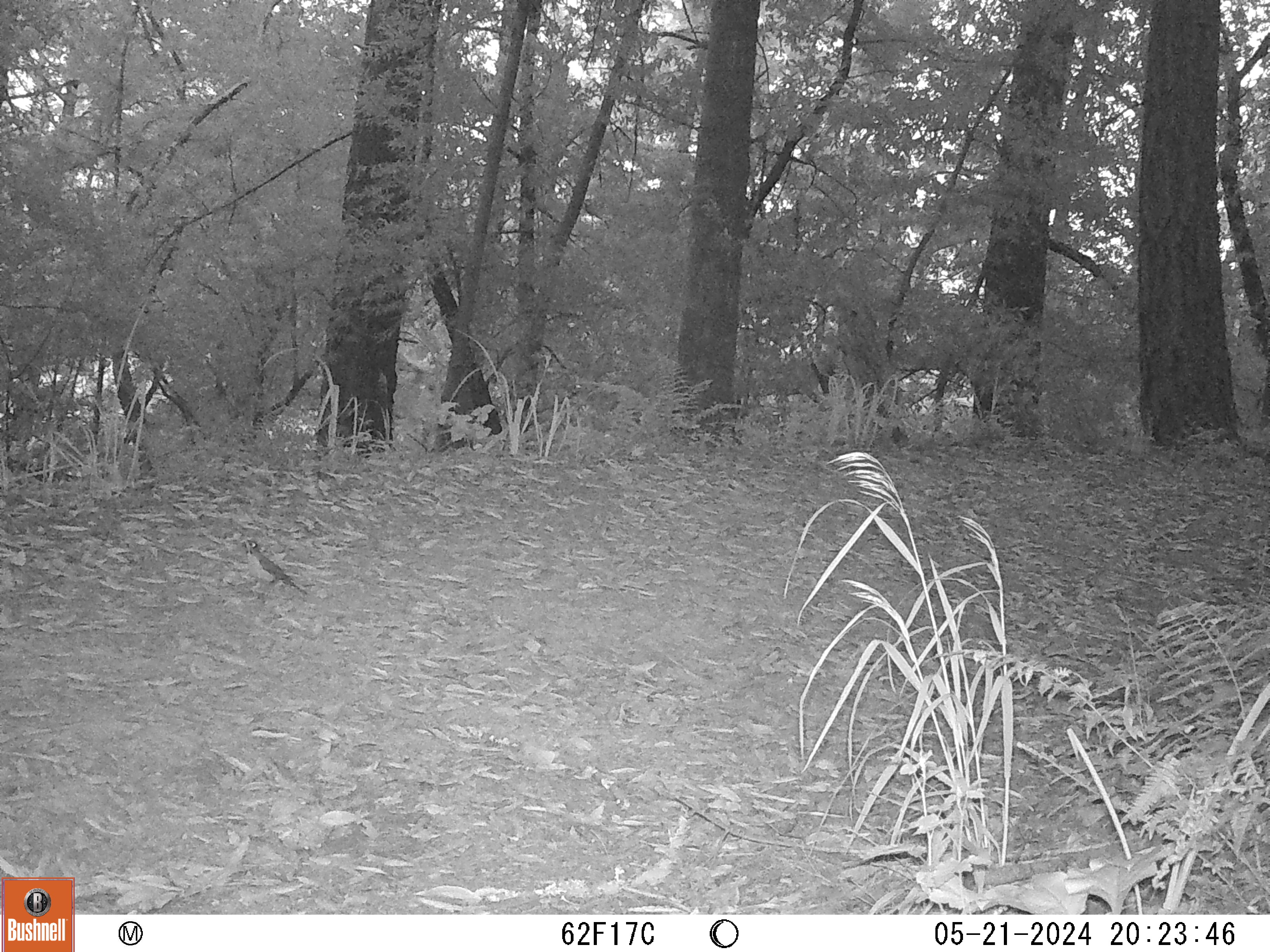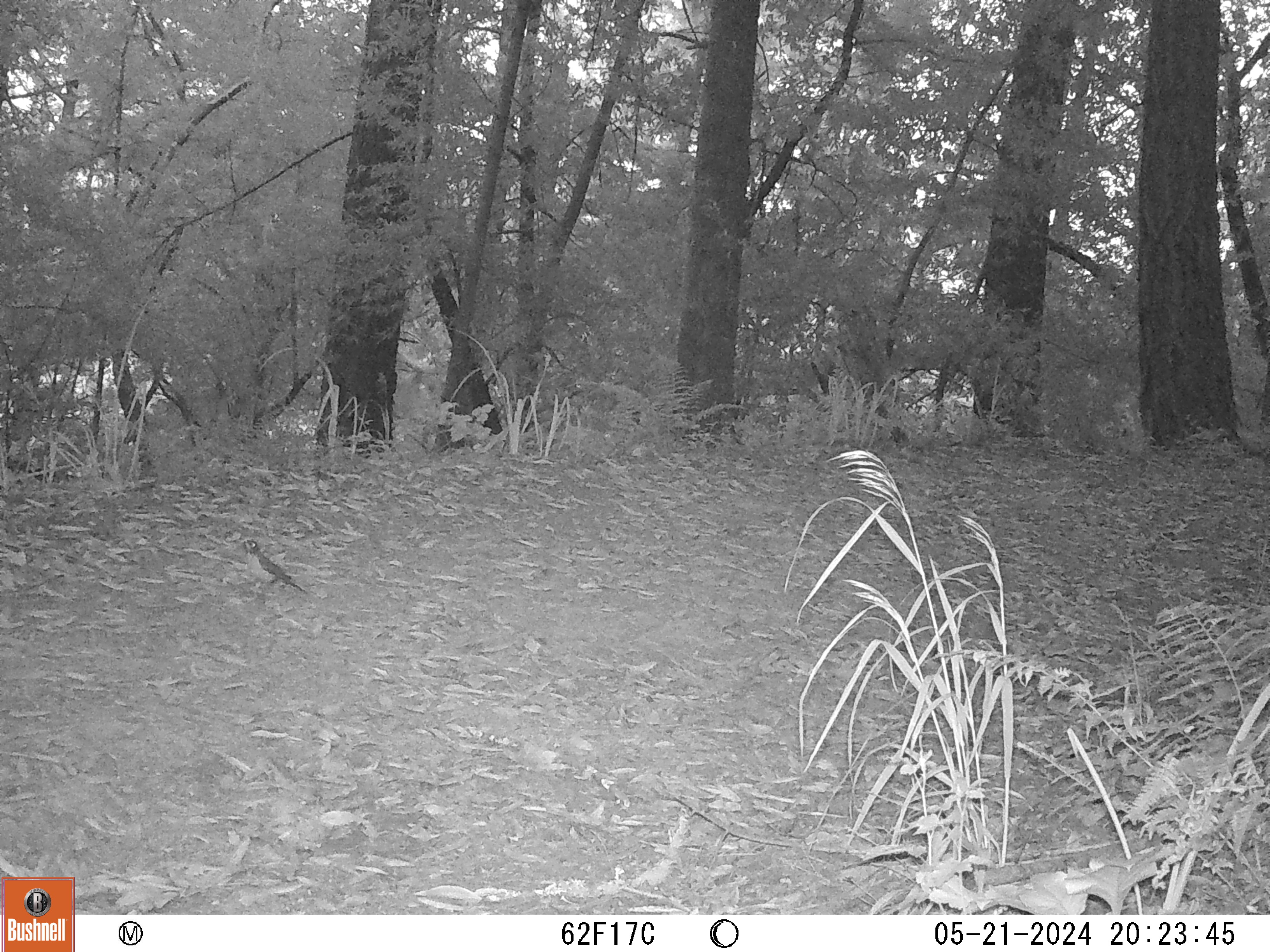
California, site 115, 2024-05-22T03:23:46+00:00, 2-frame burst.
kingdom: Animalia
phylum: Chordata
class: Aves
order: Passeriformes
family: Turdidae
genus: Turdus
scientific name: Turdus migratorius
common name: american robin